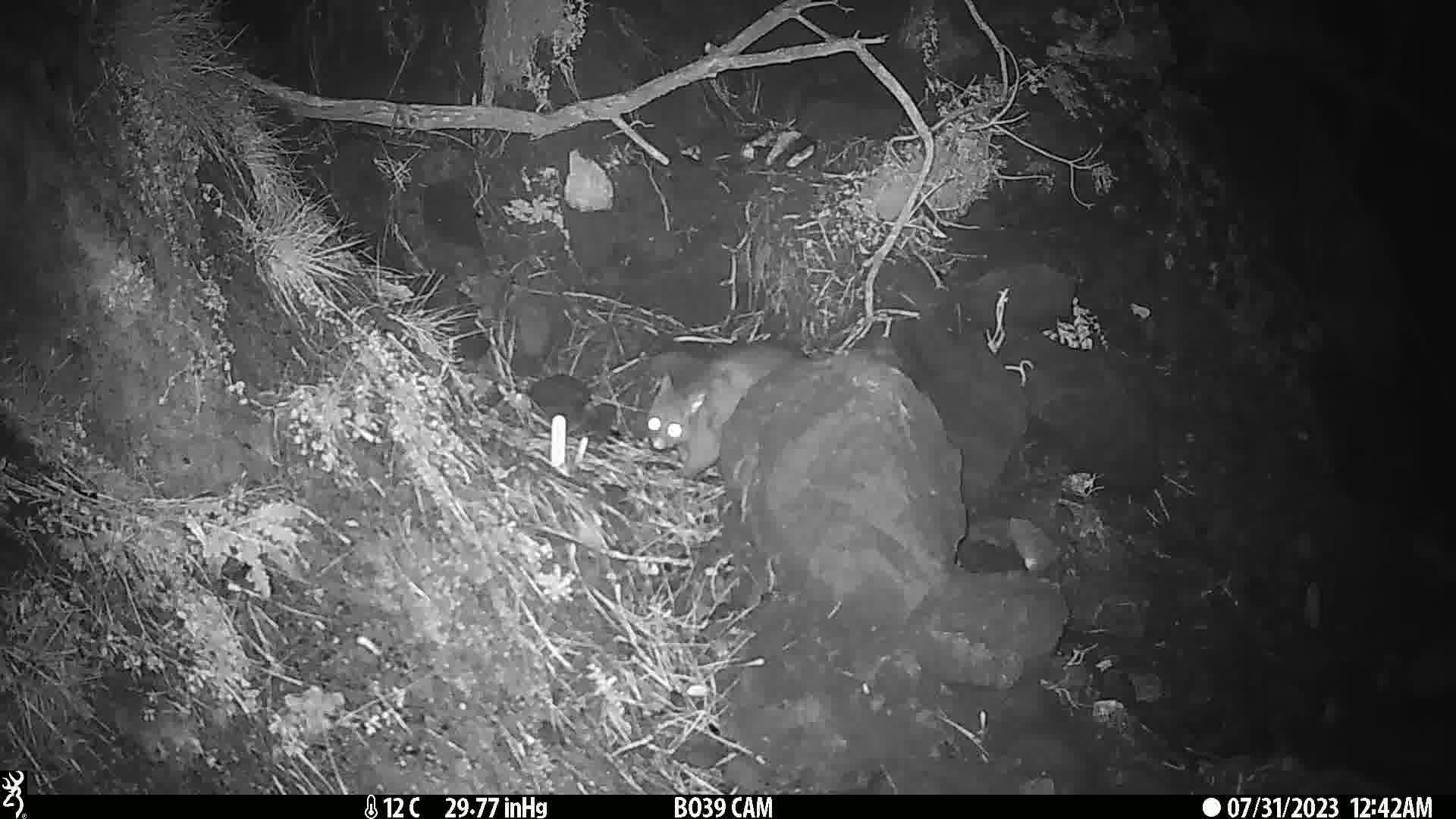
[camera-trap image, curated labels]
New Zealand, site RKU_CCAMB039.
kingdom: Animalia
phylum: Chordata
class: Mammalia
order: Diprotodontia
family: Phalangeridae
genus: Trichosurus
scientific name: Trichosurus vulpecula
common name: common brushtail possum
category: possum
Possum (common brushtail possum) (Trichosurus vulpecula).